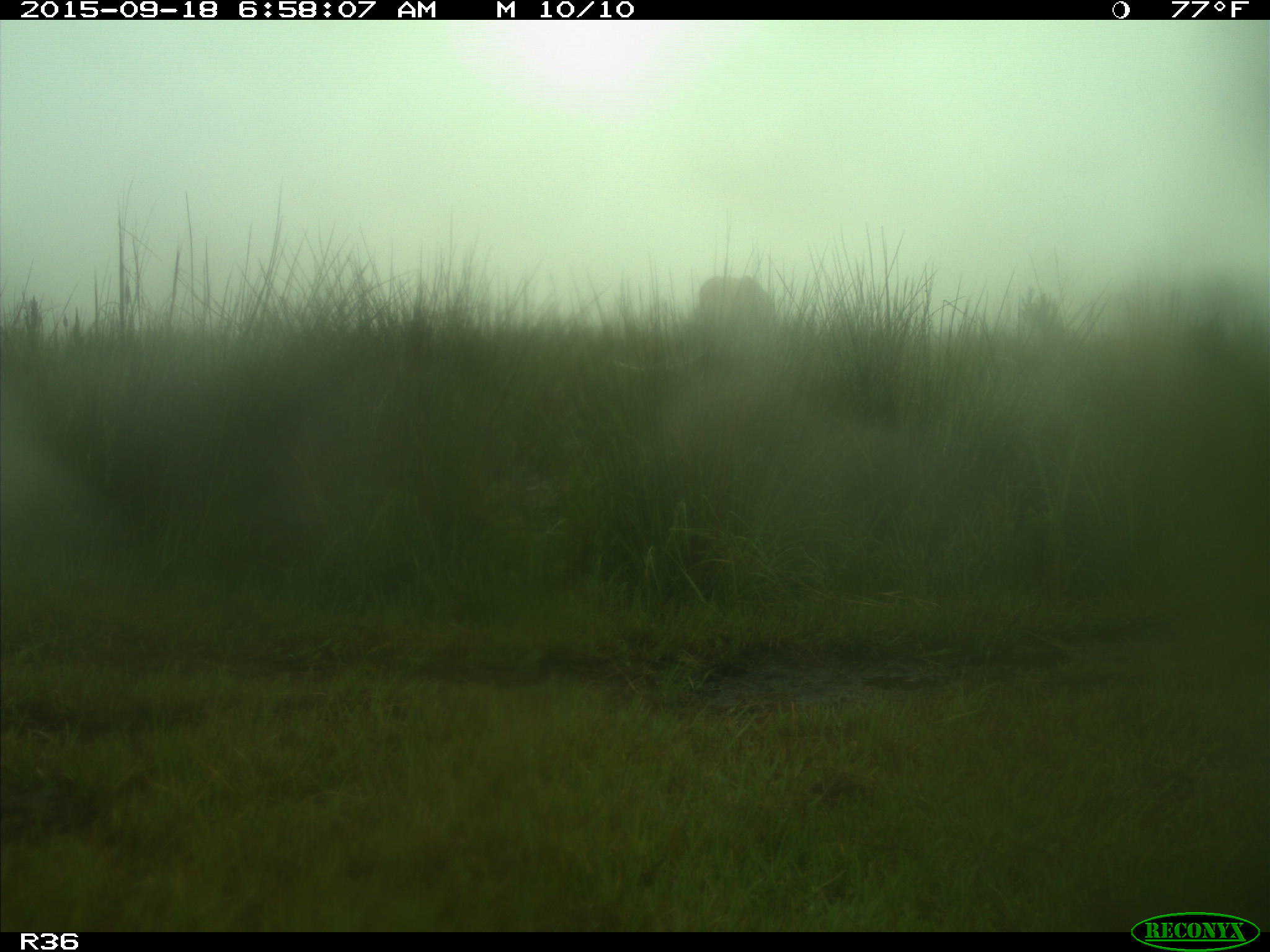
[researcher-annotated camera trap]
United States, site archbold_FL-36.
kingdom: Animalia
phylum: Chordata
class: Mammalia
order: Artiodactyla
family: Bovidae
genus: Bos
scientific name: Bos taurus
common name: domestic cow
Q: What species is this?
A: Bos taurus (domestic cow).